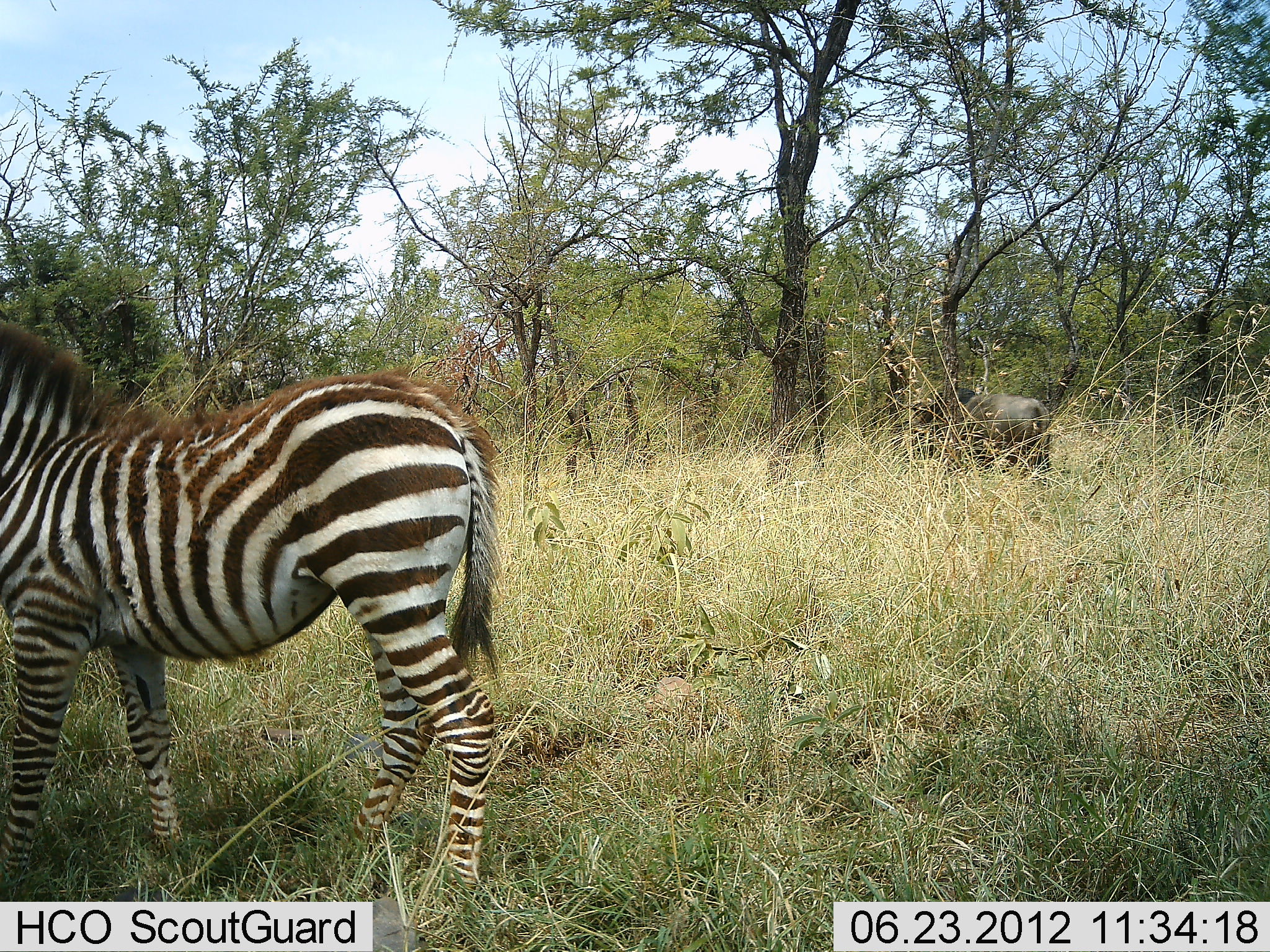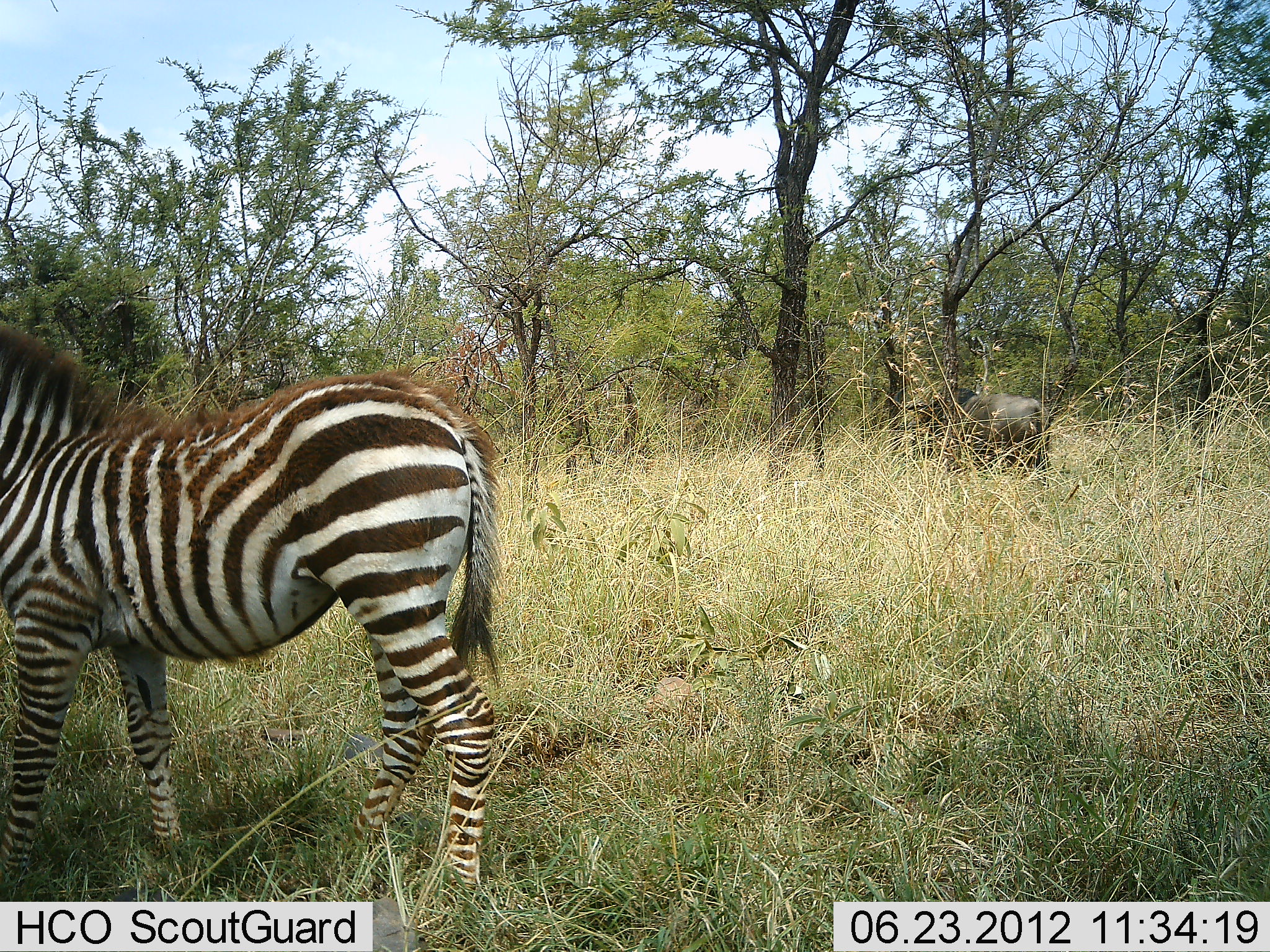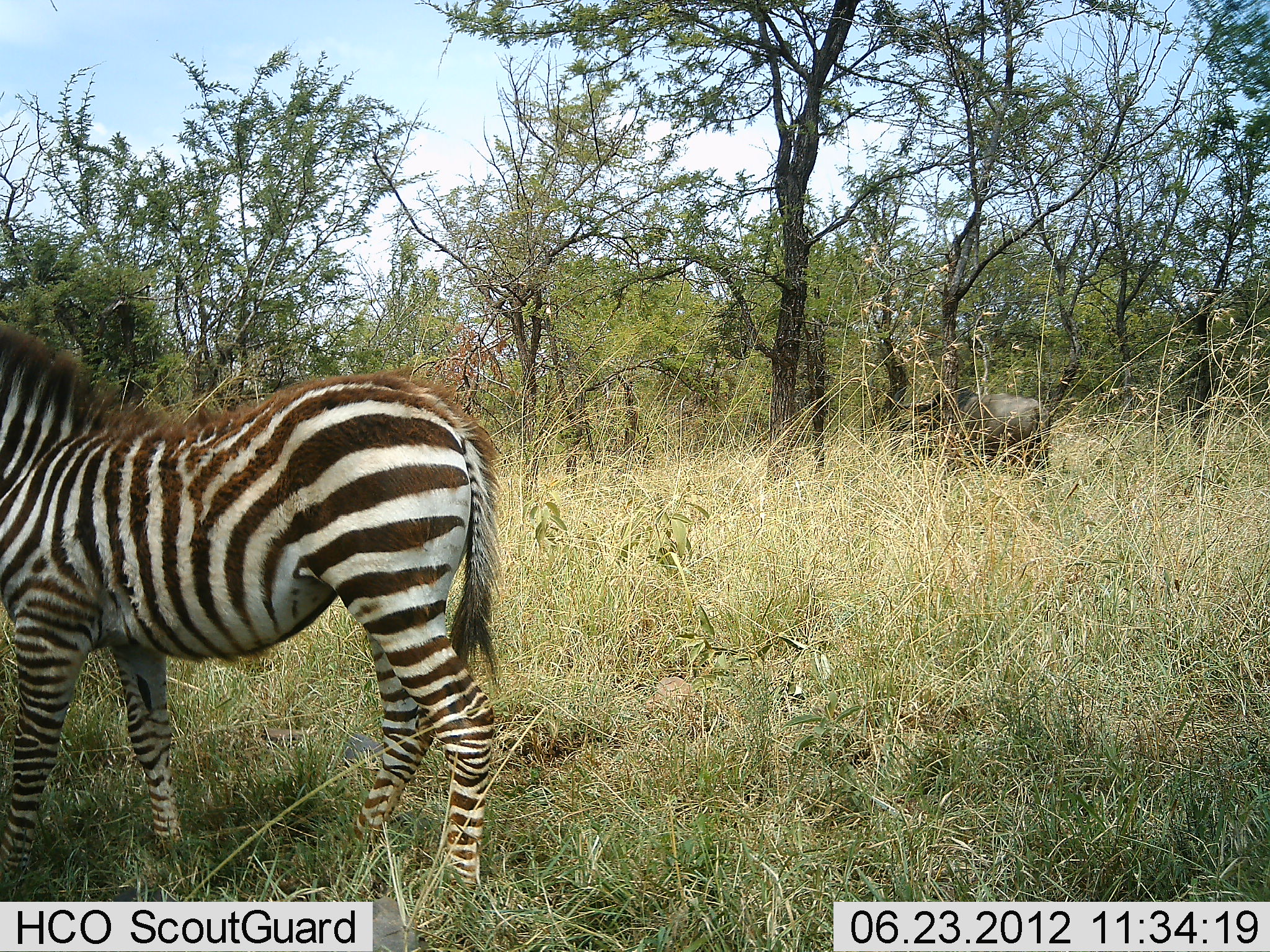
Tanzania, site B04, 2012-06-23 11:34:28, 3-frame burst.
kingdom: Animalia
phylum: Chordata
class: Mammalia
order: Artiodactyla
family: Bovidae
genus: Connochaetes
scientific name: Connochaetes taurinus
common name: blue wildebeest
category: wildebeest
Wildebeest (blue wildebeest) (Connochaetes taurinus), count 1. Behavior (volunteer vote fractions): standing 100%, resting 0%, moving 0%, interacting 0%. Young present (vote fraction): 0%. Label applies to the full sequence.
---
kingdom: Animalia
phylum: Chordata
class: Mammalia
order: Perissodactyla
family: Equidae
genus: Equus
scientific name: Equus quagga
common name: plains zebra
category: zebra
Zebra (plains zebra) (Equus quagga), count 1. Behavior (volunteer vote fractions): standing 100%, resting 0%, moving 0%, interacting 0%. Young present (vote fraction): 28%. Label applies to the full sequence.